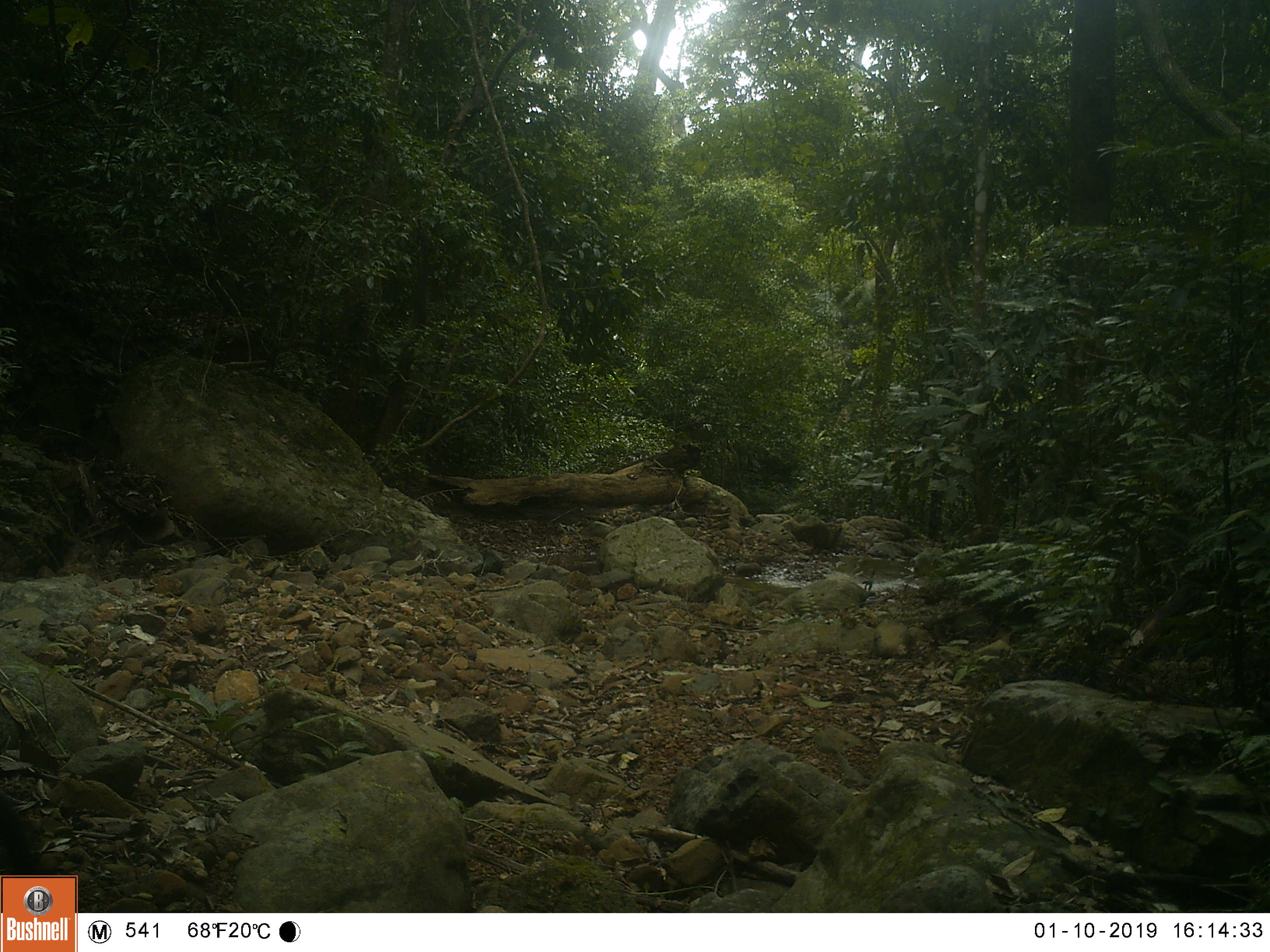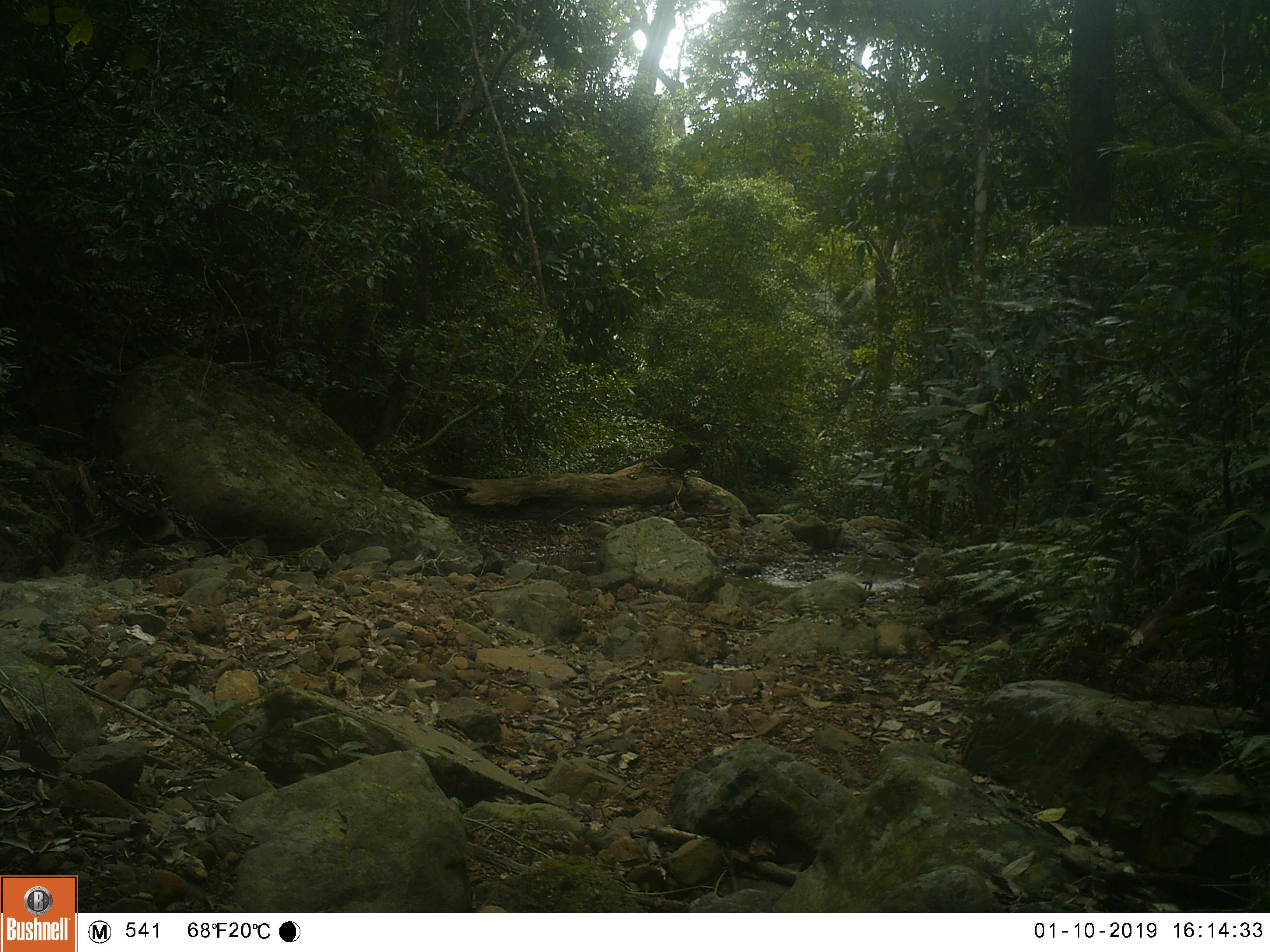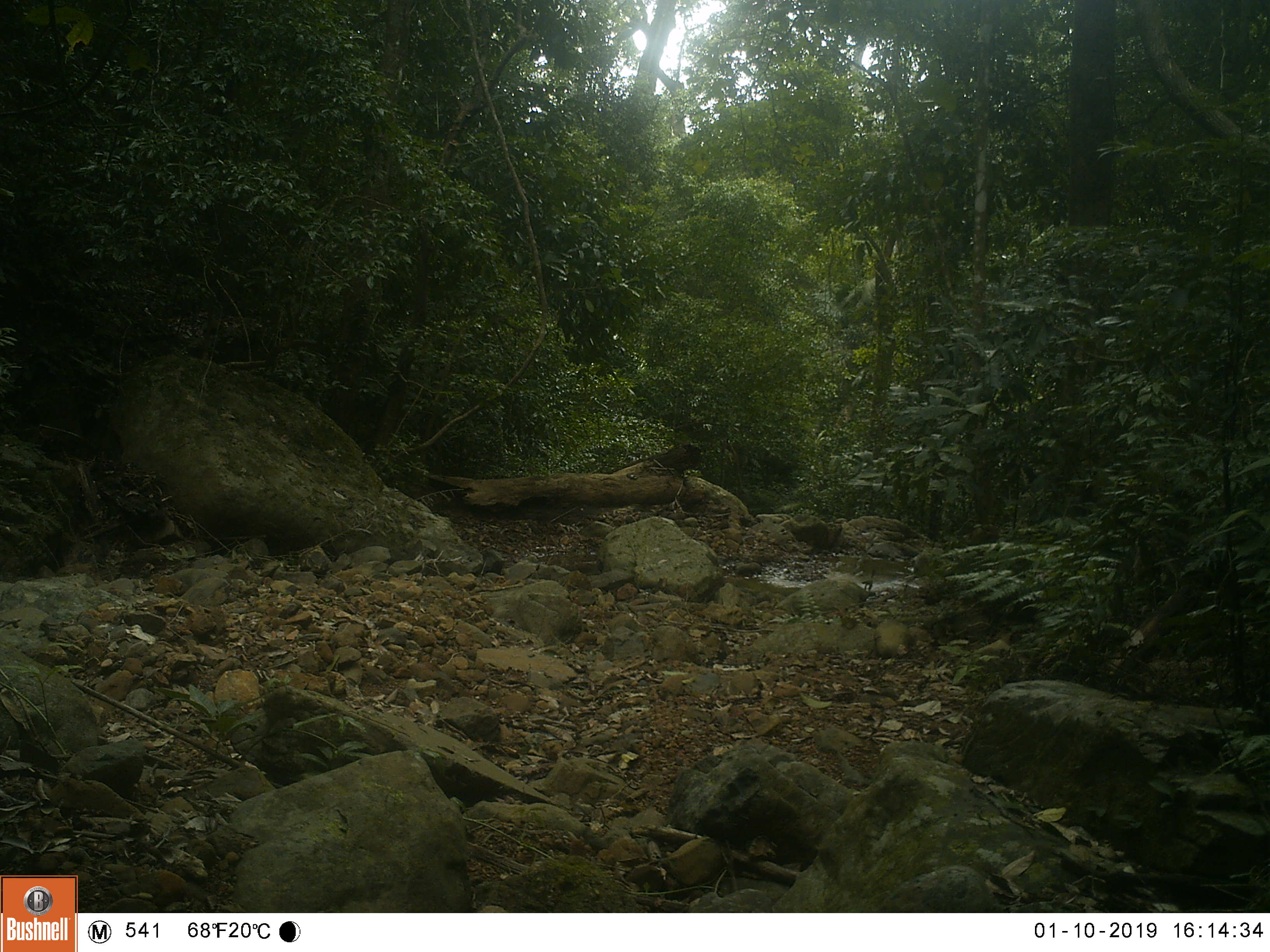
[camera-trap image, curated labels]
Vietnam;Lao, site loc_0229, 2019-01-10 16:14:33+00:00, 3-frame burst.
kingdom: Animalia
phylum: Chordata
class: Mammalia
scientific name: Mammalia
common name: mammal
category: unidentified small mammal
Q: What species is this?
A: Unidentified small mammal (mammal) (Mammalia).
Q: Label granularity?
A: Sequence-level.